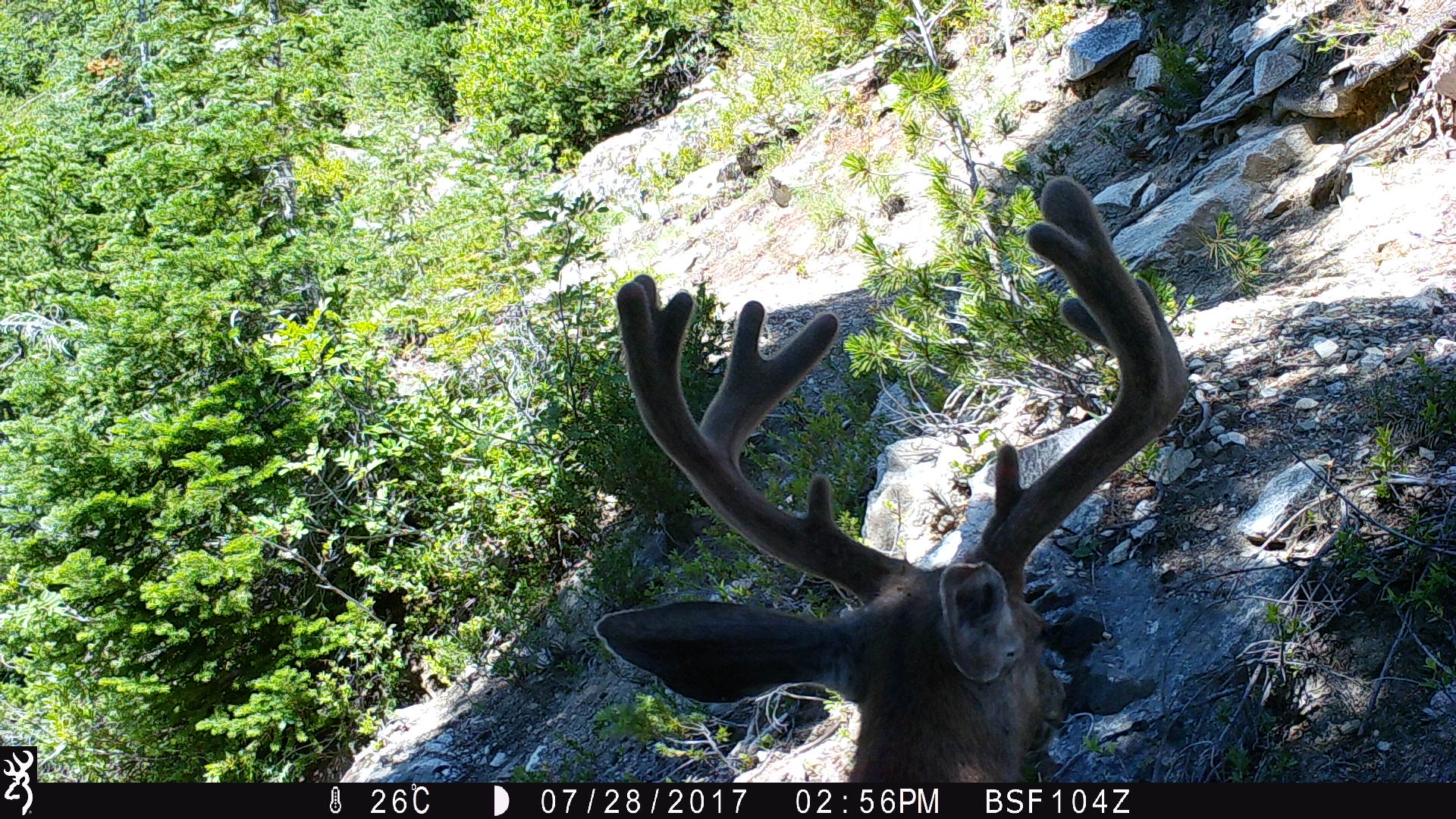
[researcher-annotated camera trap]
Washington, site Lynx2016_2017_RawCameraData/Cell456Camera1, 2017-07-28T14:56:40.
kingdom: Animalia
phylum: Chordata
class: Mammalia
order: Artiodactyla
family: Cervidae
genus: Odocoileus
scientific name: Odocoileus hemionus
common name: mule deer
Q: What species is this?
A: Odocoileus hemionus (mule deer).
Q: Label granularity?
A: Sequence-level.